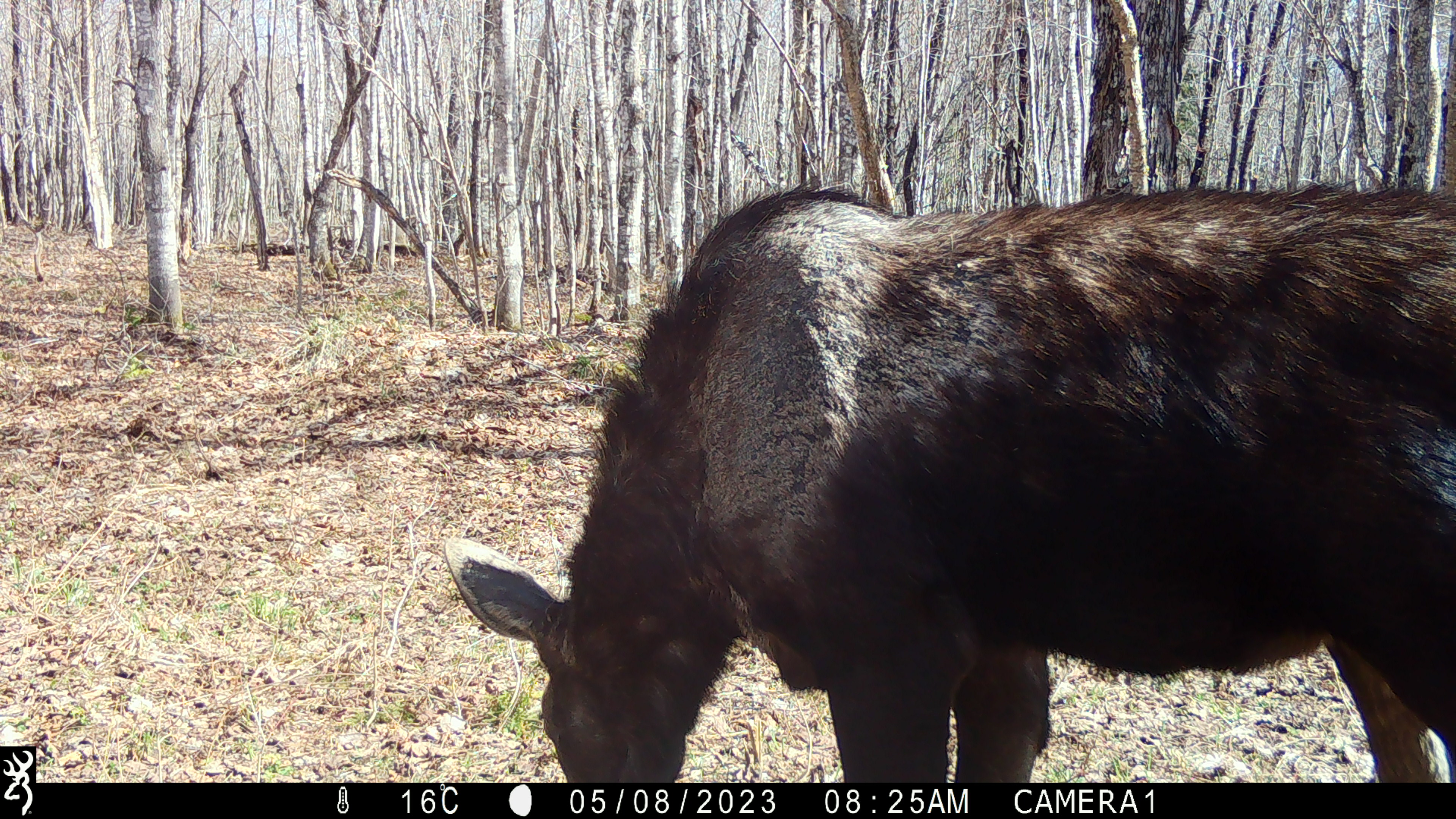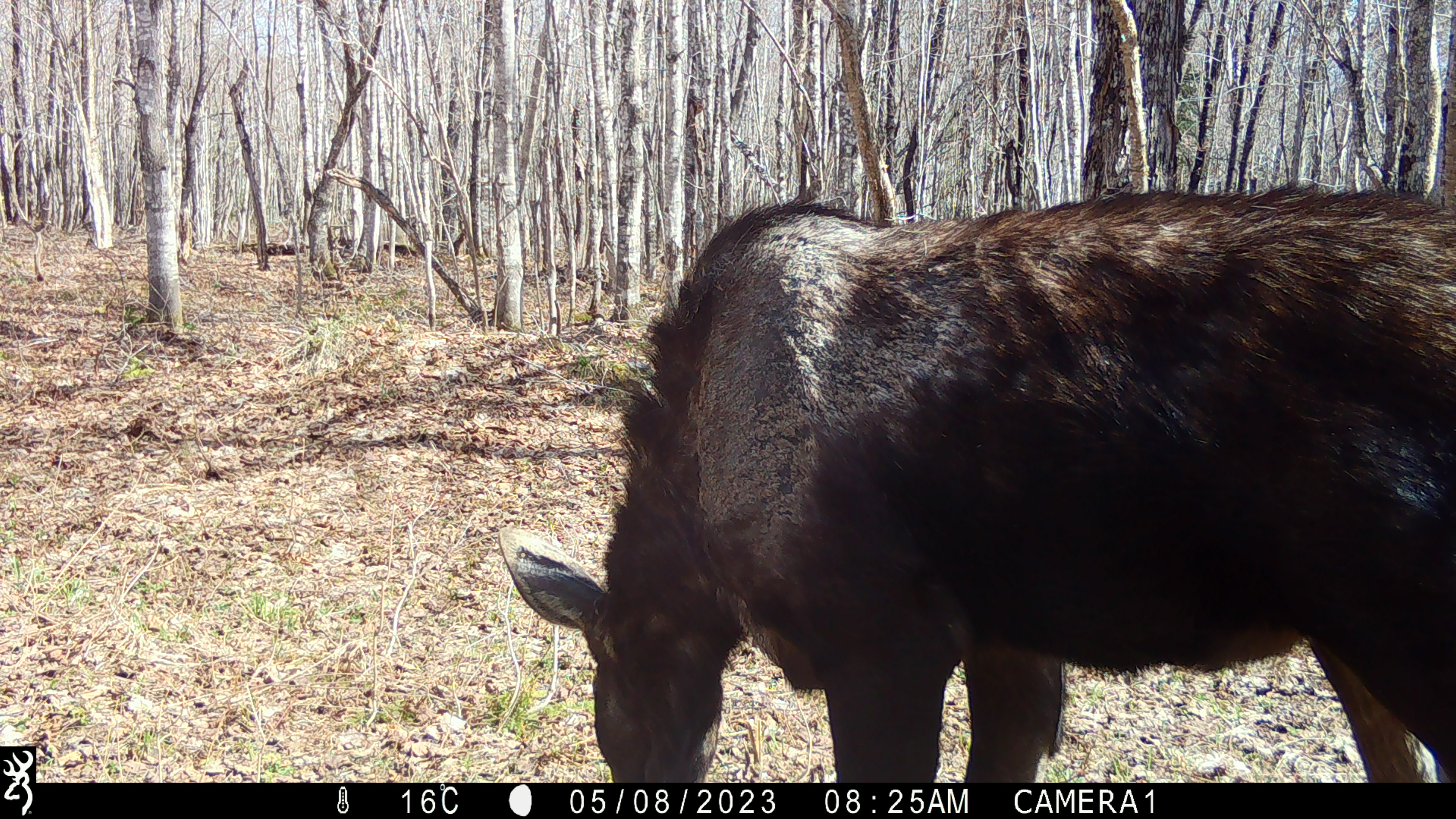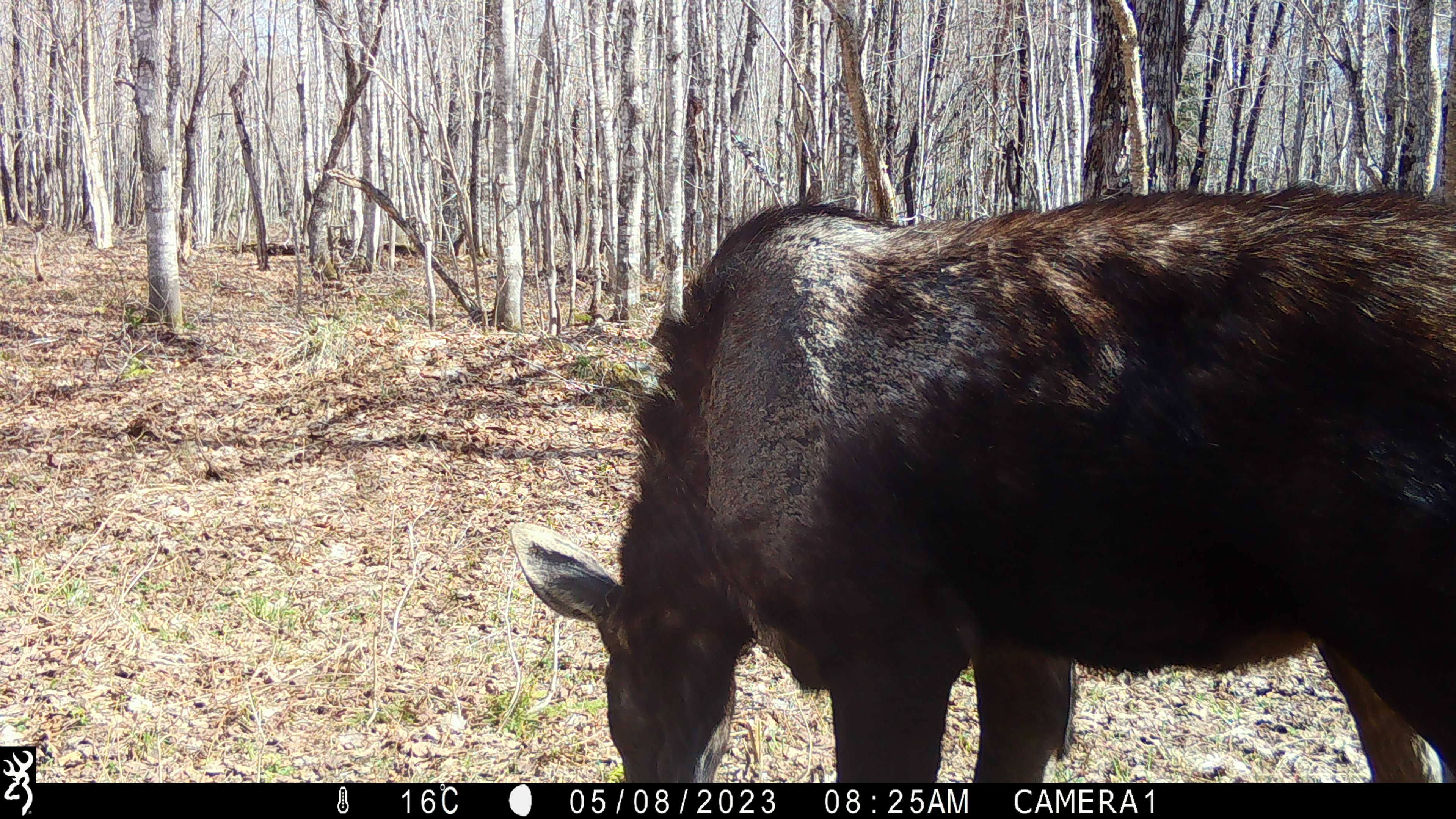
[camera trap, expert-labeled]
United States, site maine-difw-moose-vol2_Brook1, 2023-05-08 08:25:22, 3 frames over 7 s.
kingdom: Animalia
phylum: Chordata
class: Mammalia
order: Artiodactyla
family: Cervidae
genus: Alces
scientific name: Alces alces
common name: moose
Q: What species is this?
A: Moose (Alces alces).